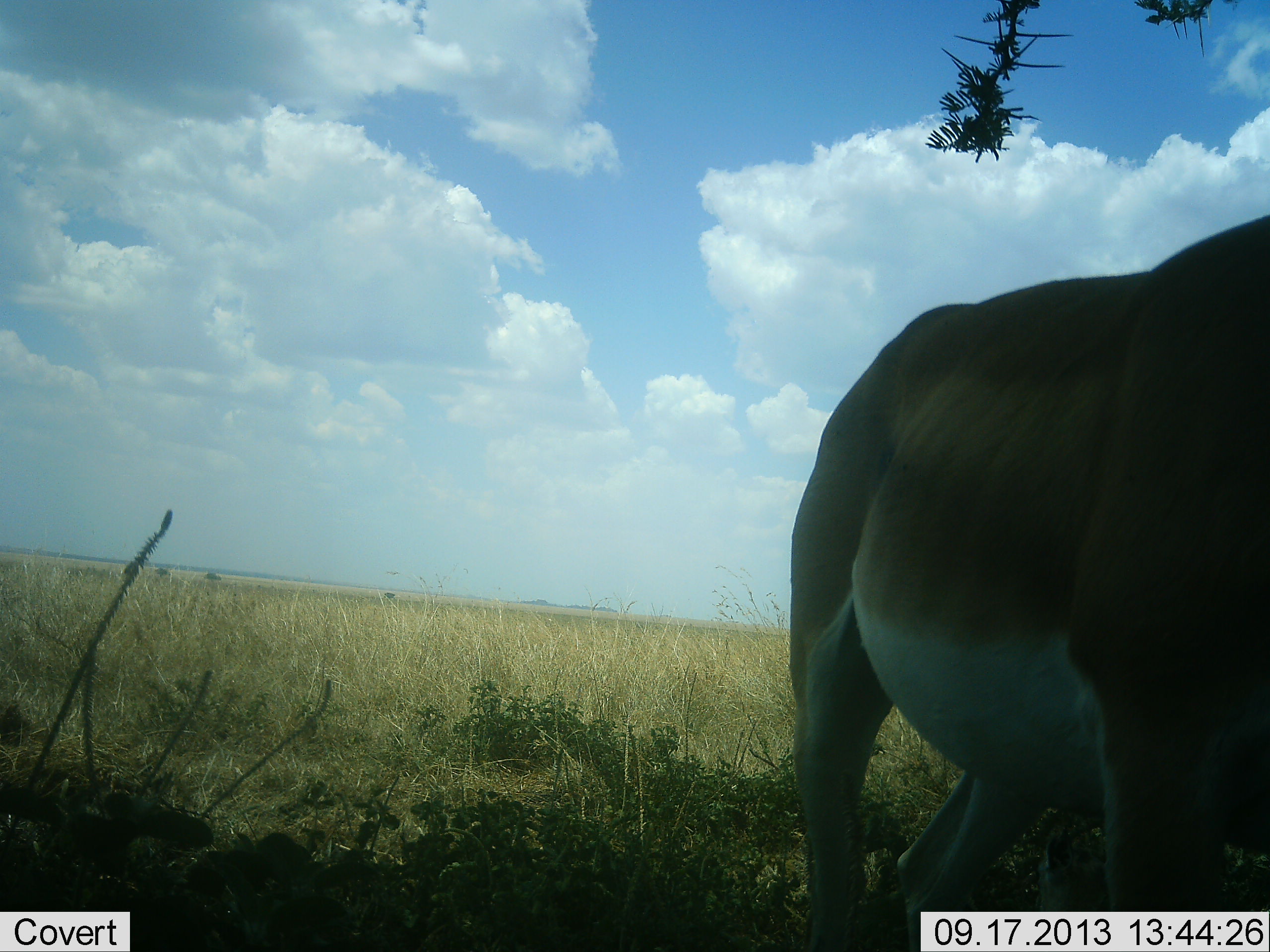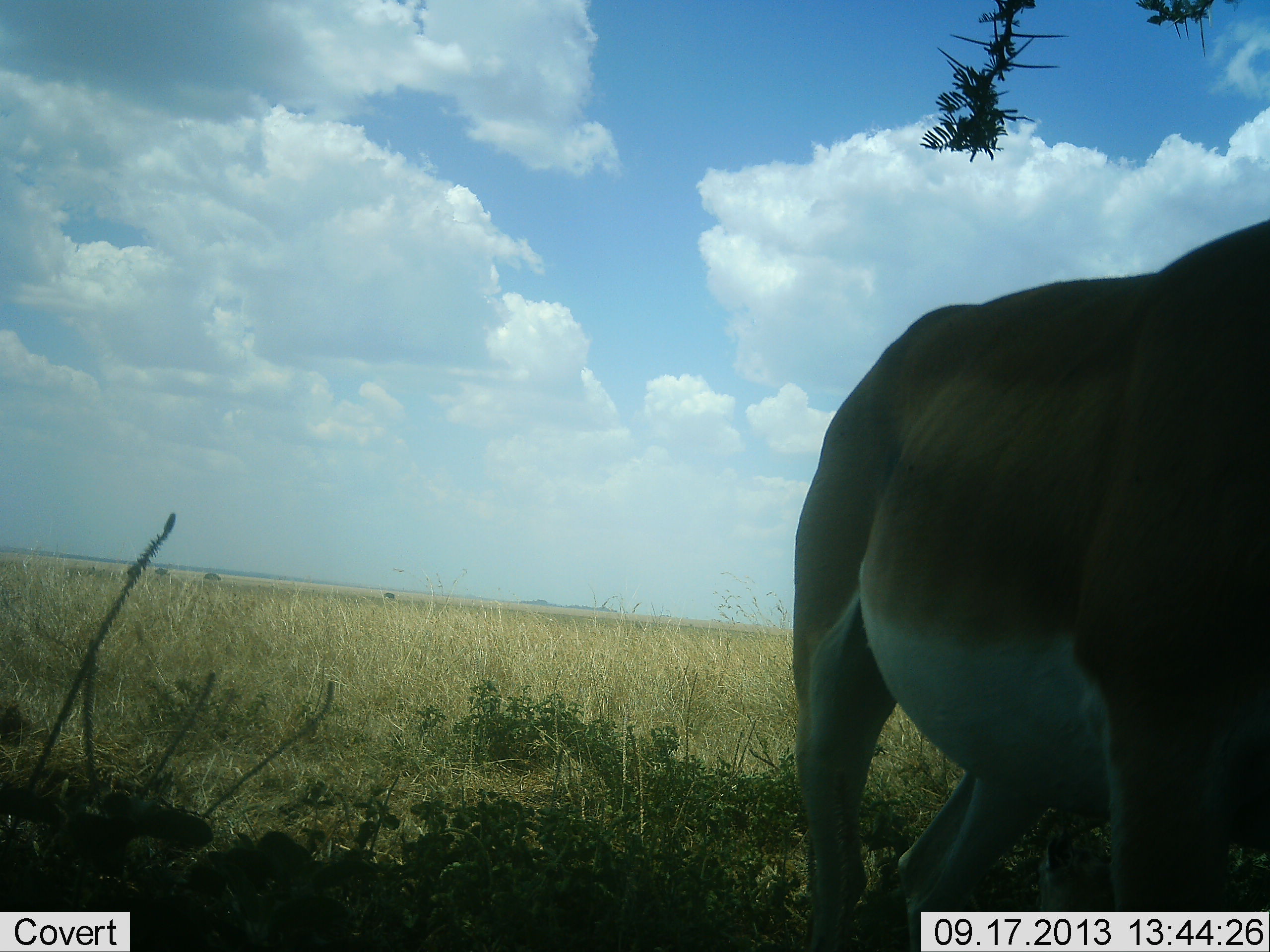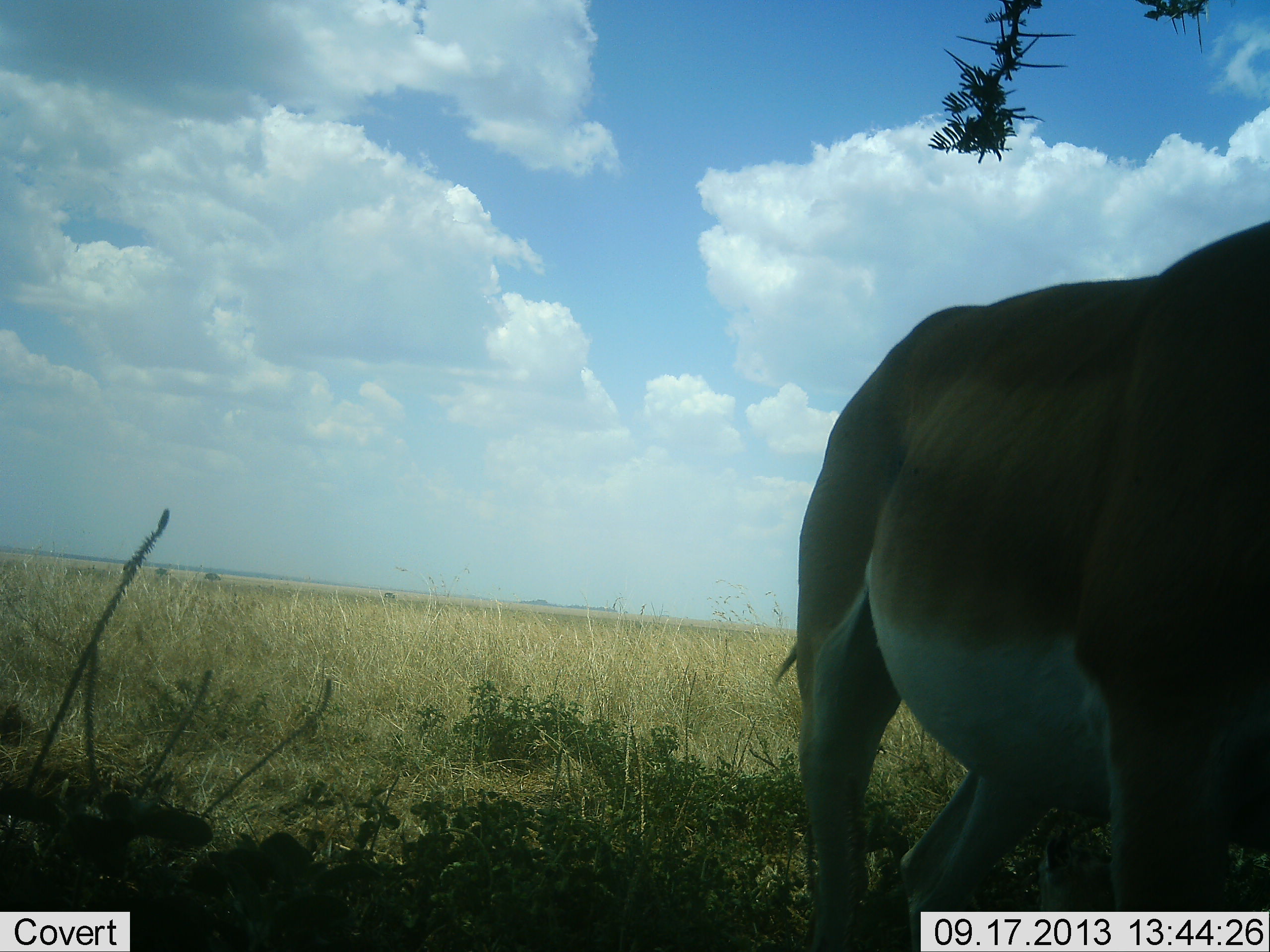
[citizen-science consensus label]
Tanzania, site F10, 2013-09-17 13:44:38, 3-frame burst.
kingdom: Animalia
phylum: Chordata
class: Mammalia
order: Artiodactyla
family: Bovidae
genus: Nanger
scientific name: Nanger granti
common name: grant's gazelle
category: gazellegrants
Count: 1.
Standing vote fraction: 82%.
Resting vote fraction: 0%.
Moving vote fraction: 18%.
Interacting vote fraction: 0%.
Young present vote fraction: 0%.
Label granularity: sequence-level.